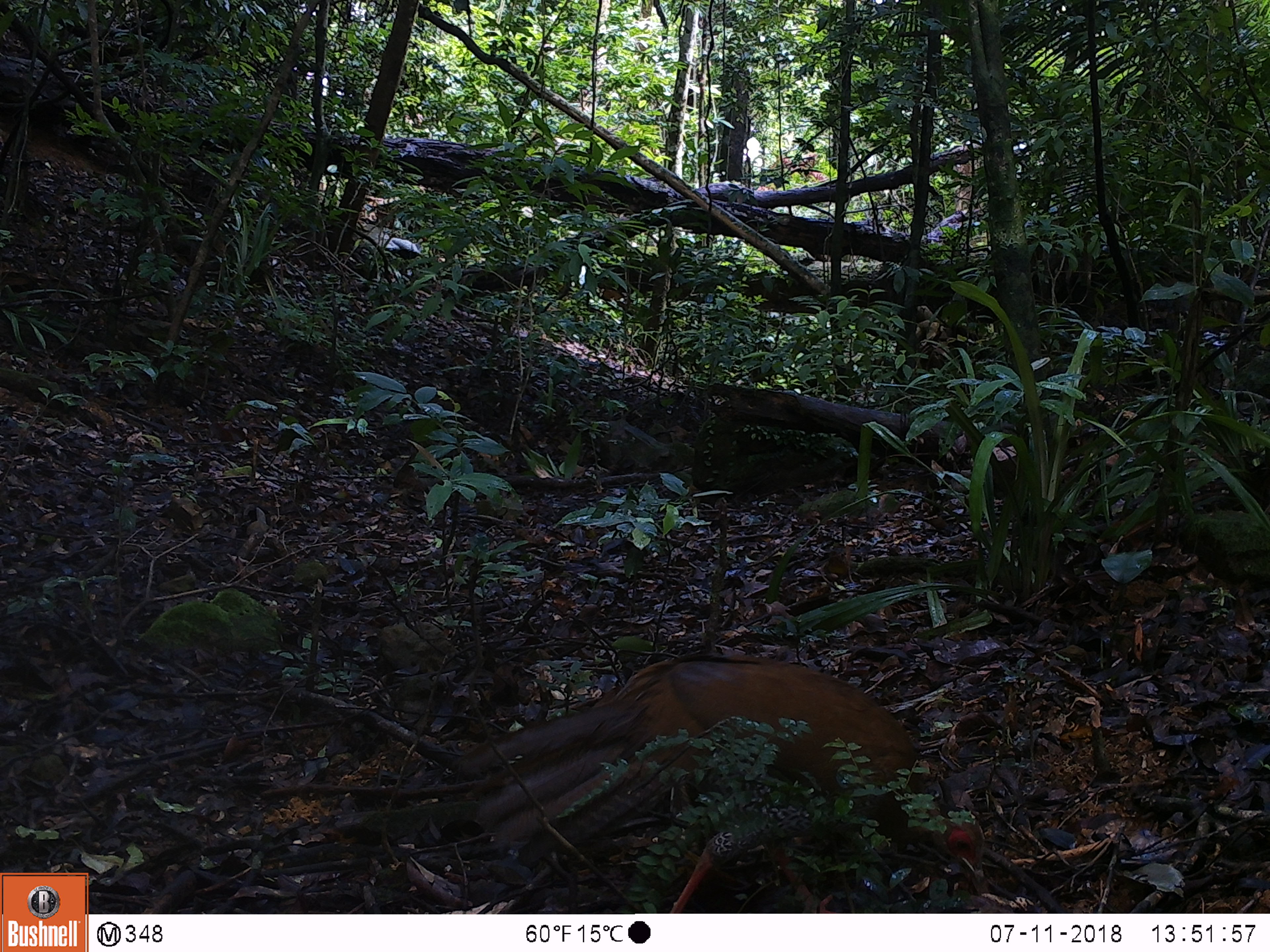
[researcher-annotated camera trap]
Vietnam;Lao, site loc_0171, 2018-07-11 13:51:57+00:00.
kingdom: Animalia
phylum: Chordata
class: Aves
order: Galliformes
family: Phasianidae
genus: Lophura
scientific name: Lophura nycthemera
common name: silver pheasant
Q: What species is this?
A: Silver pheasant (Lophura nycthemera).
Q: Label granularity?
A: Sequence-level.